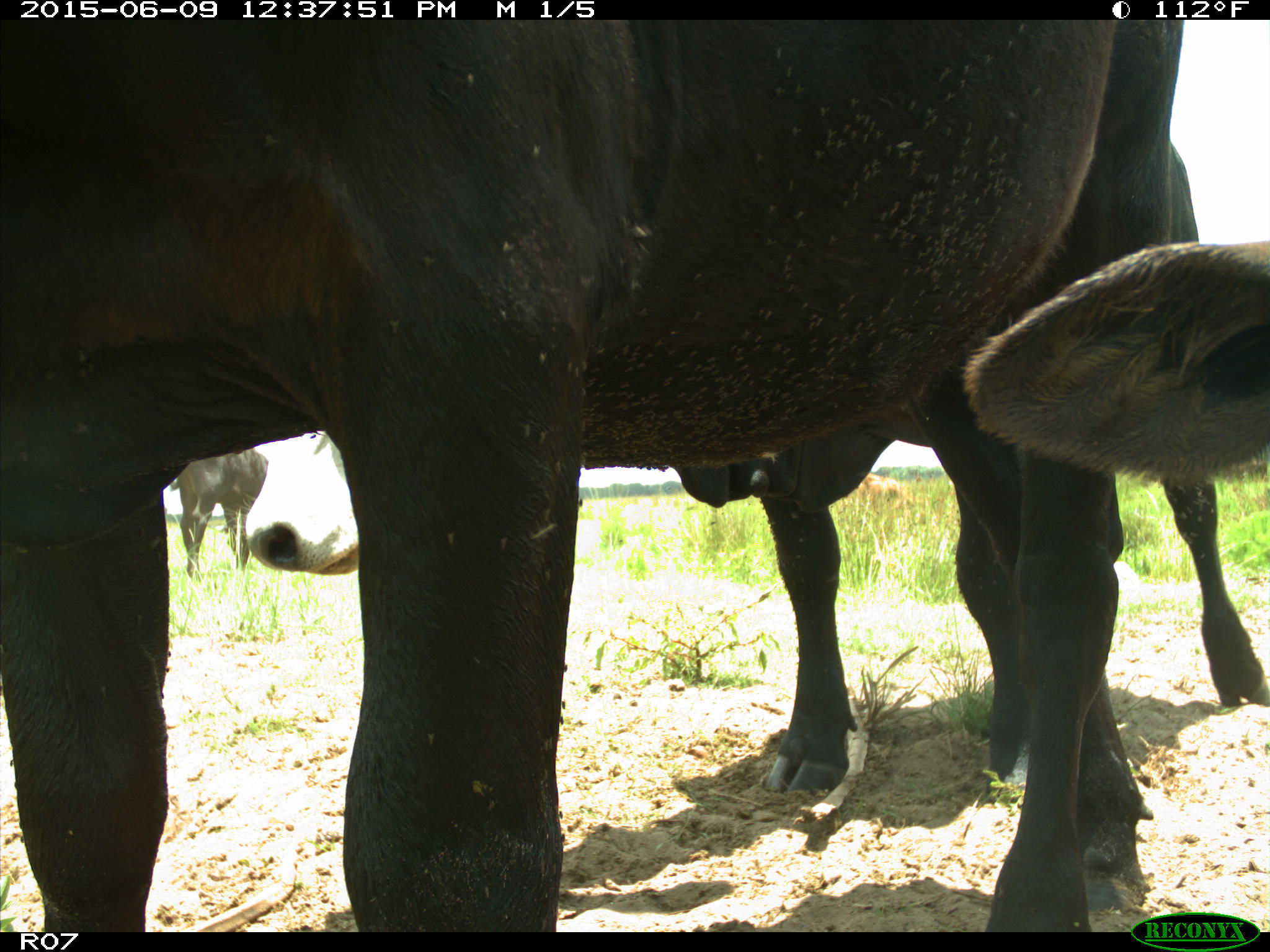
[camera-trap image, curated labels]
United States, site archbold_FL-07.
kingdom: Animalia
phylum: Chordata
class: Mammalia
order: Artiodactyla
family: Bovidae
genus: Bos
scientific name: Bos taurus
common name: domestic cow